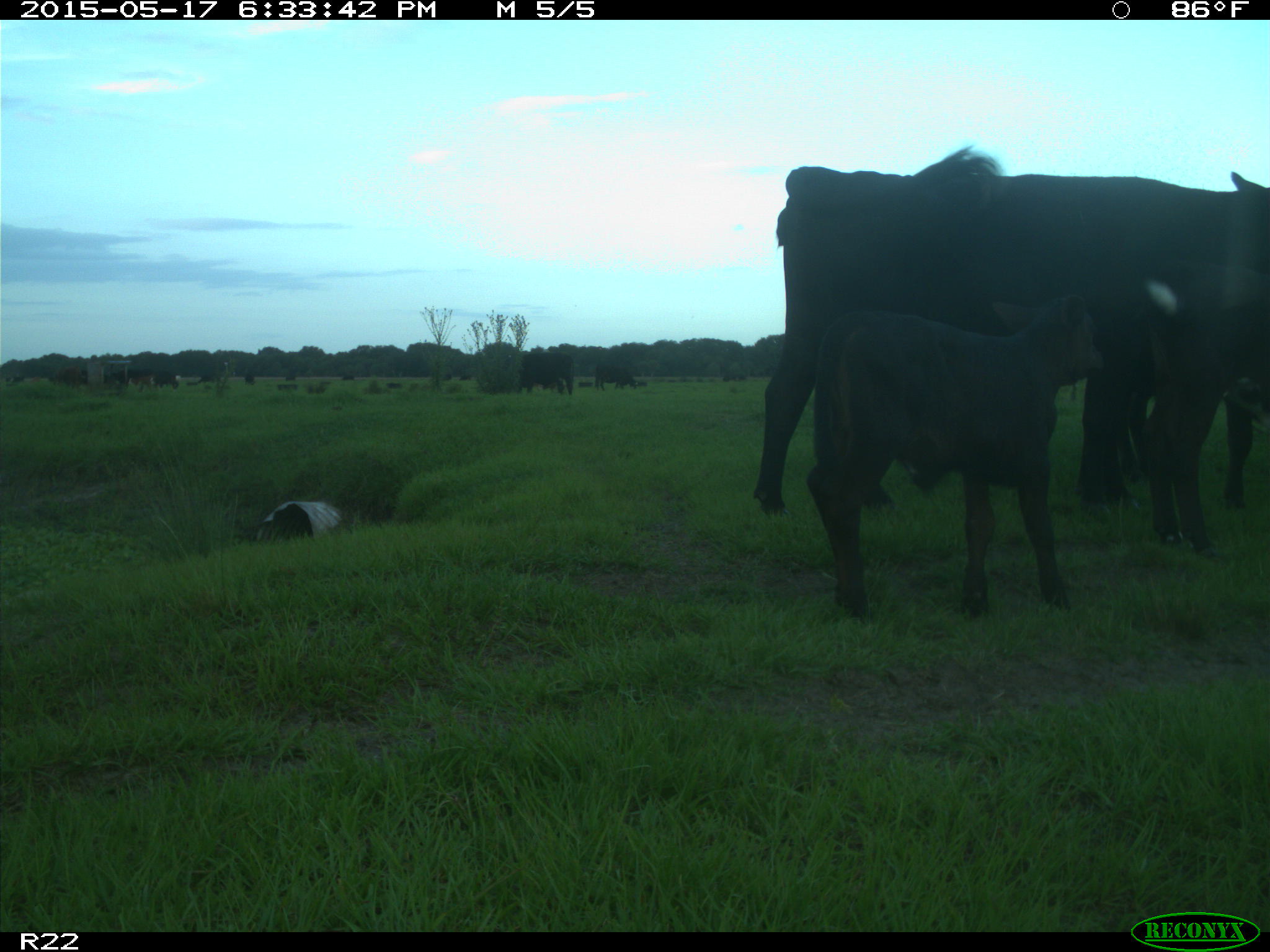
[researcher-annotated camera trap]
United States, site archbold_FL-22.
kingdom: Animalia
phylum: Chordata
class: Mammalia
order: Artiodactyla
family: Bovidae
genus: Bos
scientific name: Bos taurus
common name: domestic cow